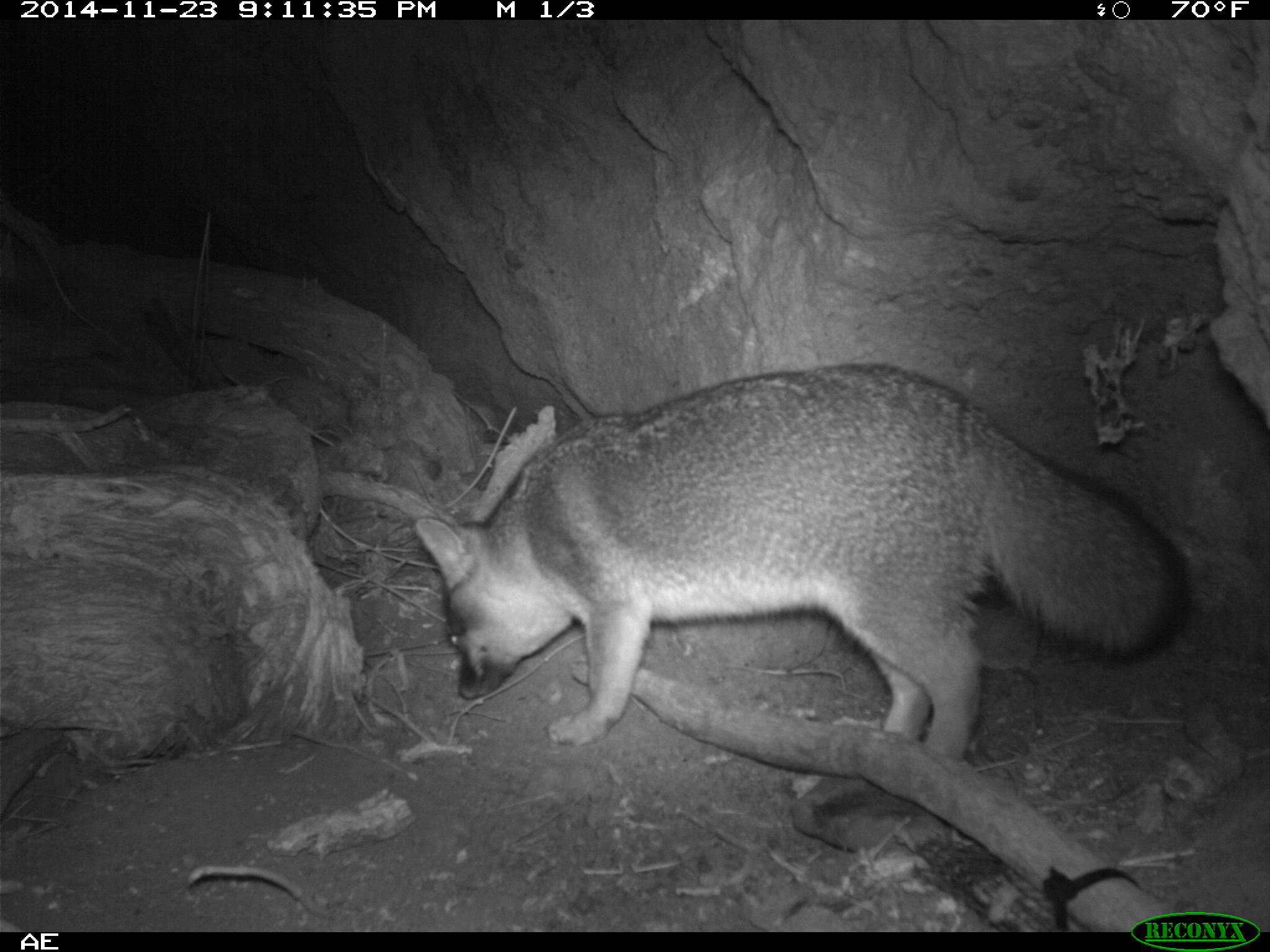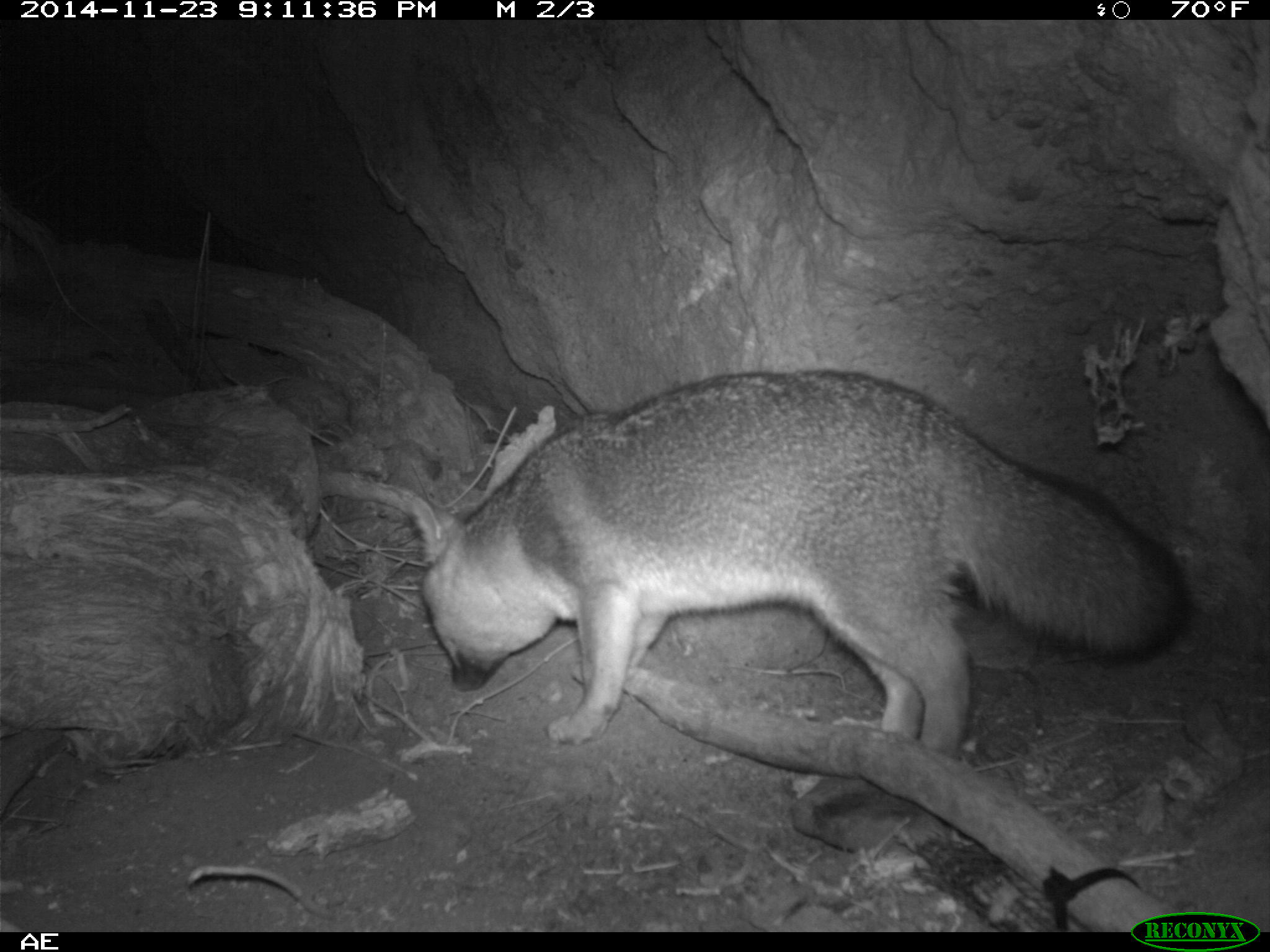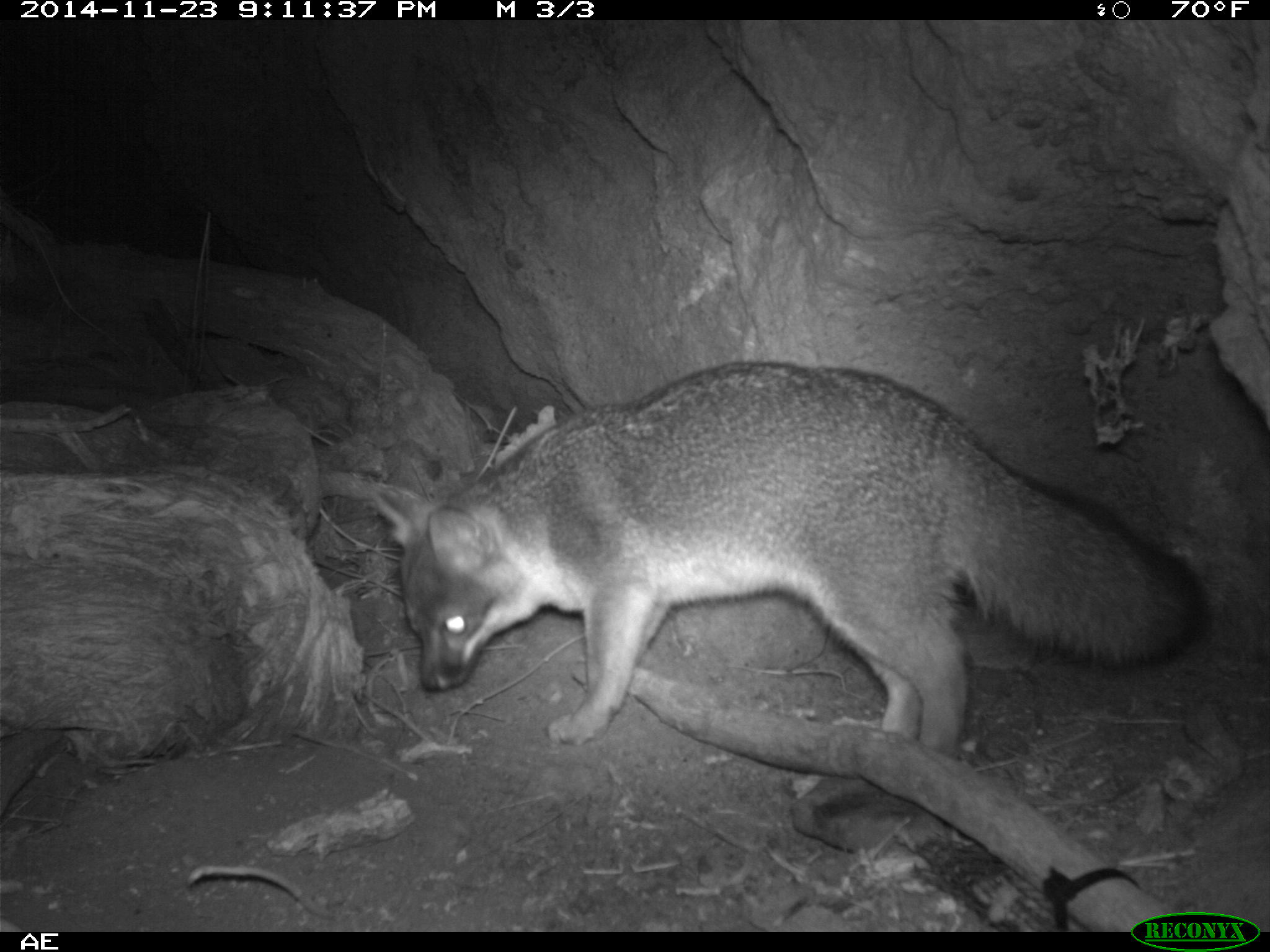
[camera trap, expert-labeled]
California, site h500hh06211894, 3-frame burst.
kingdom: Animalia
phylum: Chordata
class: Mammalia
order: Carnivora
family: Canidae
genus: Urocyon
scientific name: Urocyon littoralis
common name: island fox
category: fox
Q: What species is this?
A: Fox (island fox) (Urocyon littoralis).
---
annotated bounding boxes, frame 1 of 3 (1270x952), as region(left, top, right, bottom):
fox: region(414, 363, 1189, 760)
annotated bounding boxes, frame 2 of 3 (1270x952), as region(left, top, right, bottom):
fox: region(411, 369, 1192, 741)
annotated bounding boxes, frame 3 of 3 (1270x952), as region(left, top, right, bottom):
fox: region(375, 358, 1200, 800)